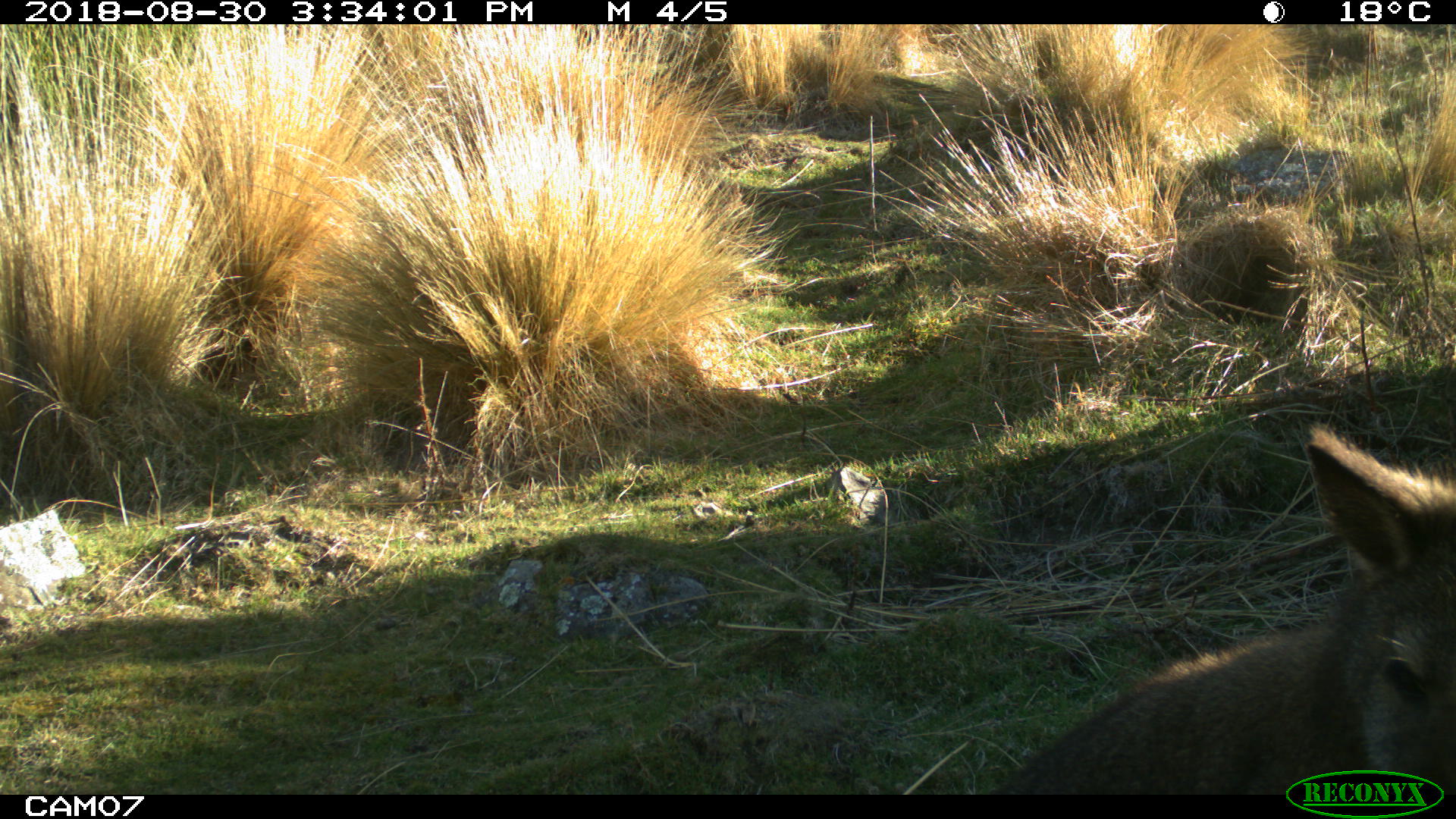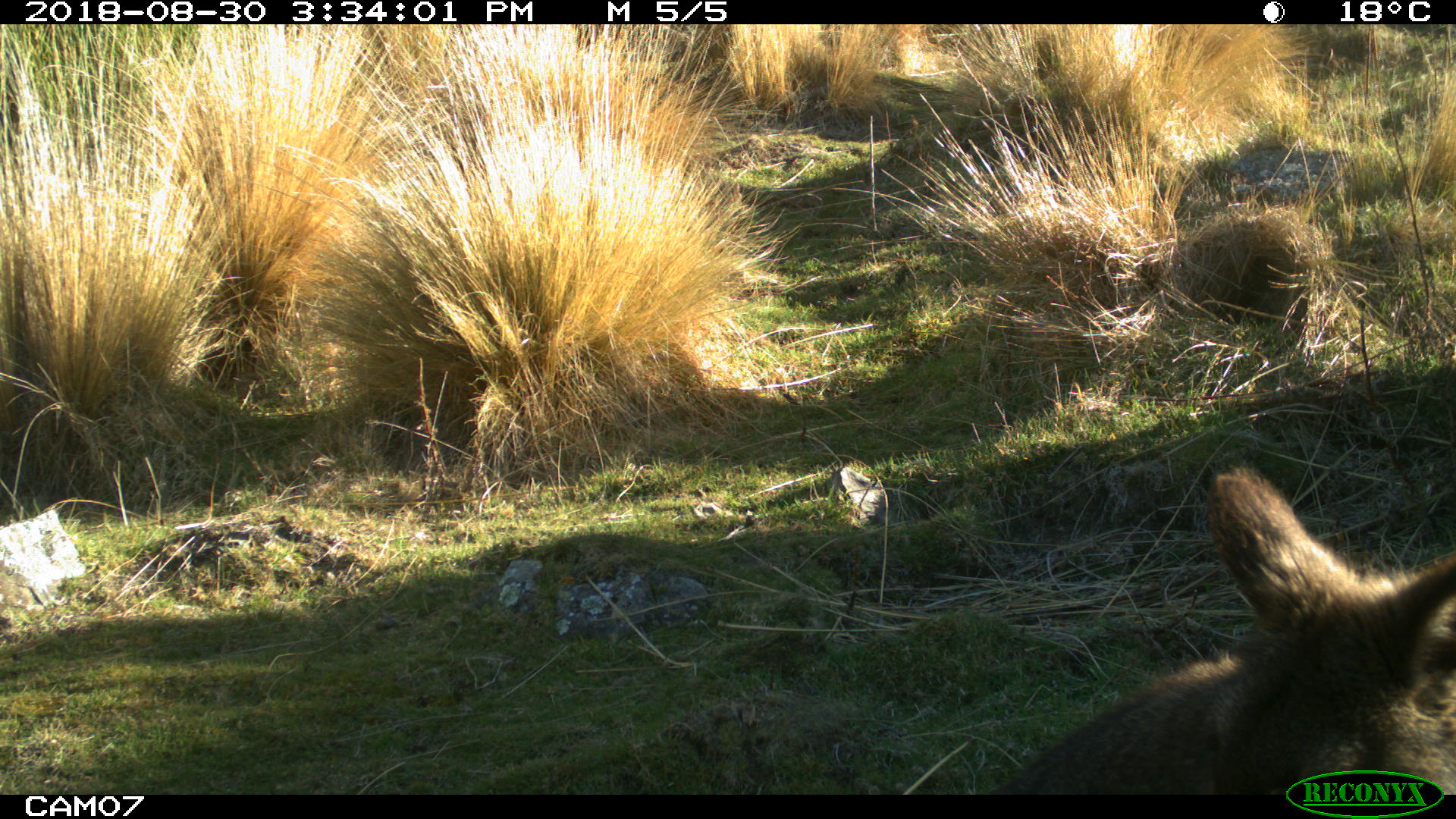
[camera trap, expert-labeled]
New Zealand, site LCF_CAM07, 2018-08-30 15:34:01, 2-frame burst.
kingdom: Animalia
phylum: Chordata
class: Mammalia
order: Diprotodontia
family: Macropodidae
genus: Notamacropus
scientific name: Notamacropus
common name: wallaby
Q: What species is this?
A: Wallaby (Notamacropus).